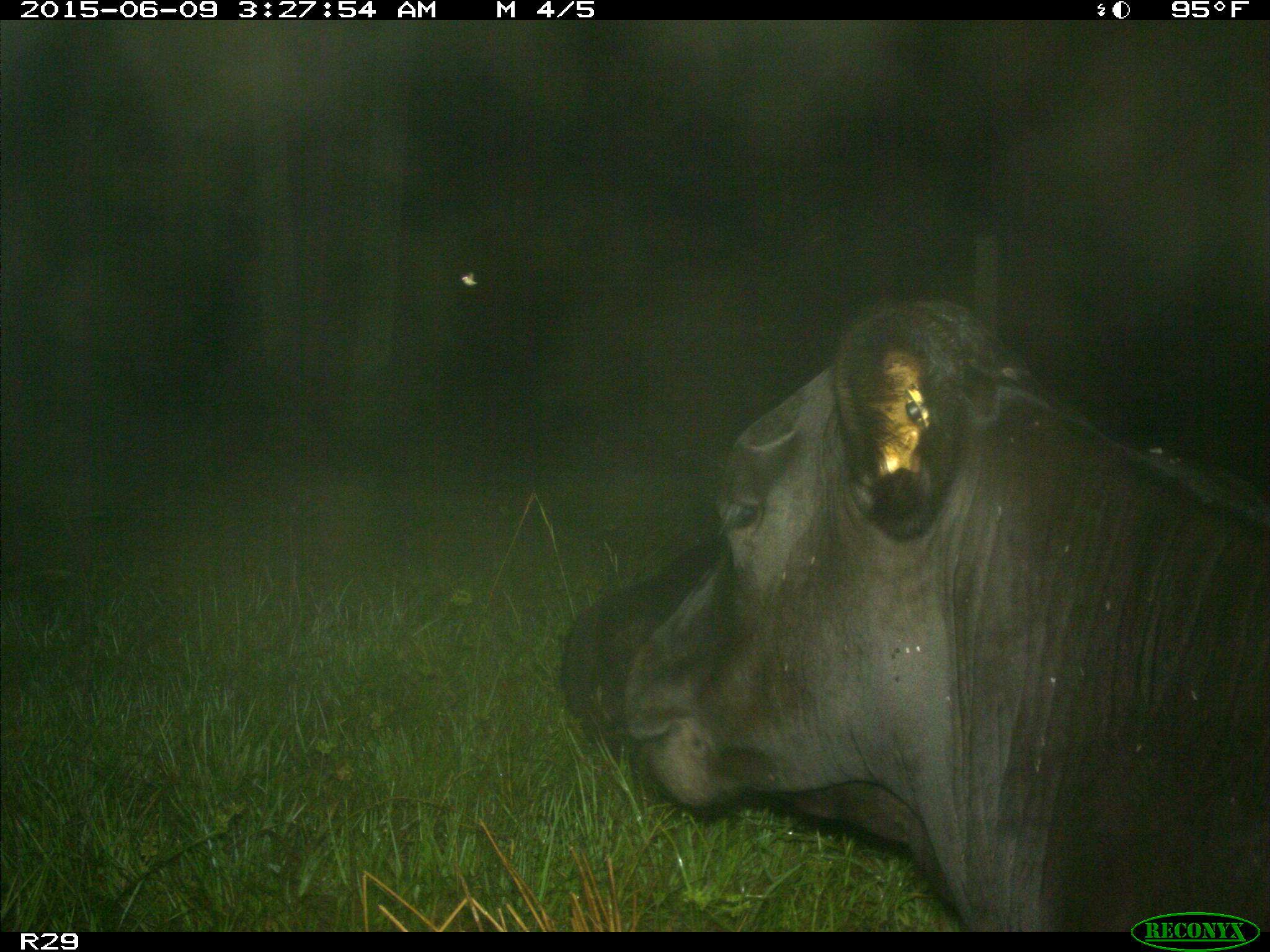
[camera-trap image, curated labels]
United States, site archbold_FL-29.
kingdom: Animalia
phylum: Chordata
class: Mammalia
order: Artiodactyla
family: Bovidae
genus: Bos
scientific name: Bos taurus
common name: domestic cow